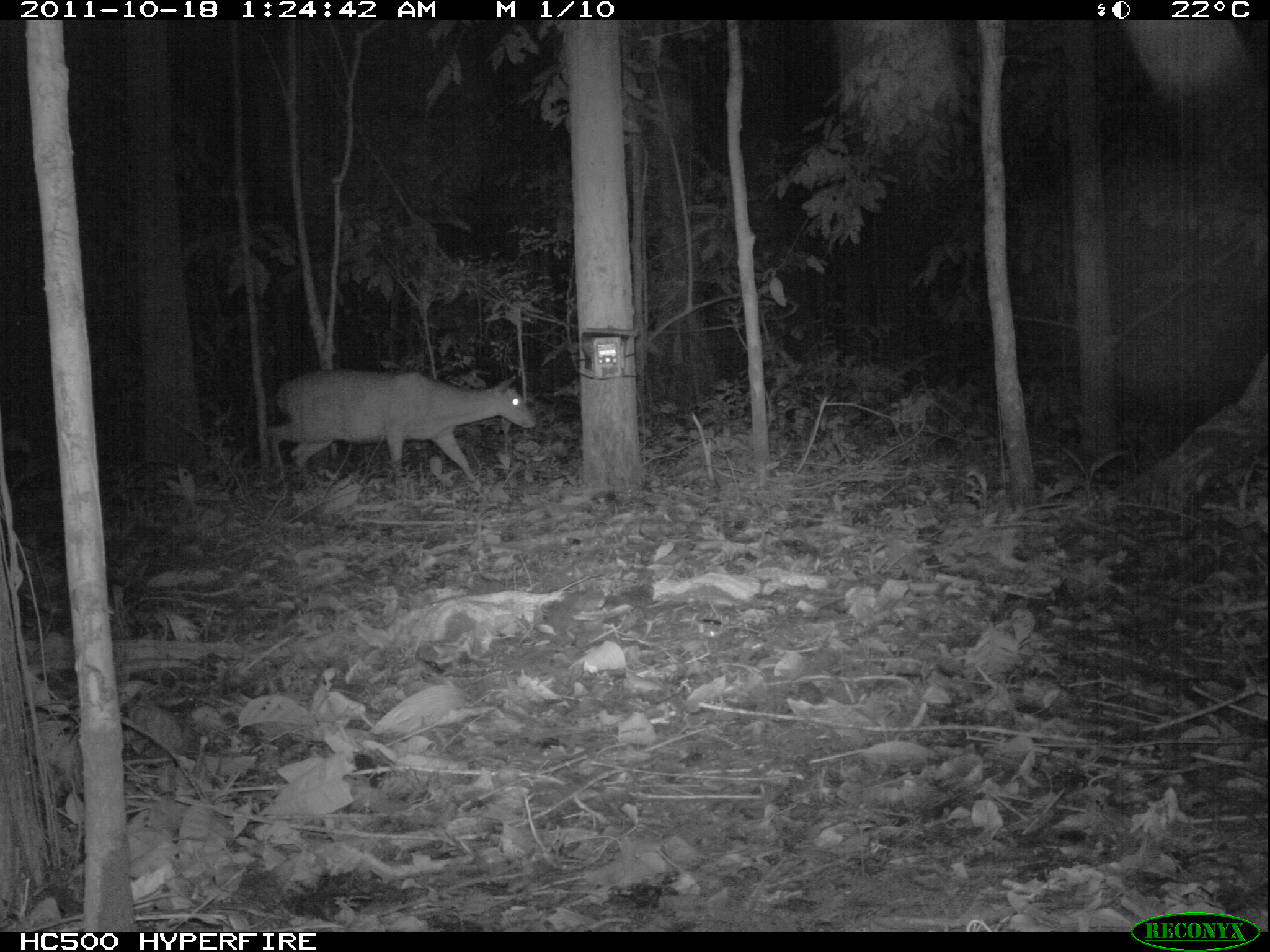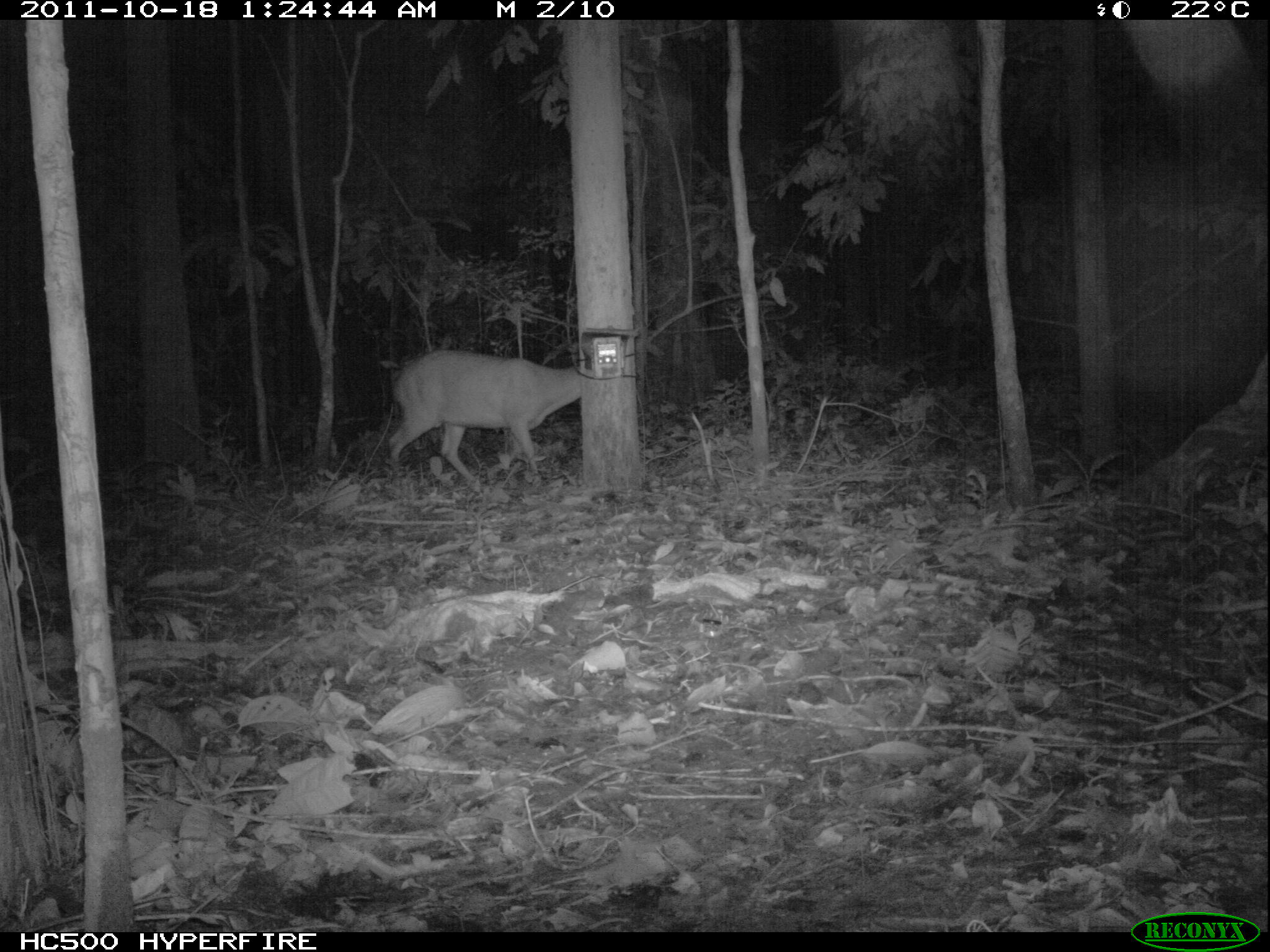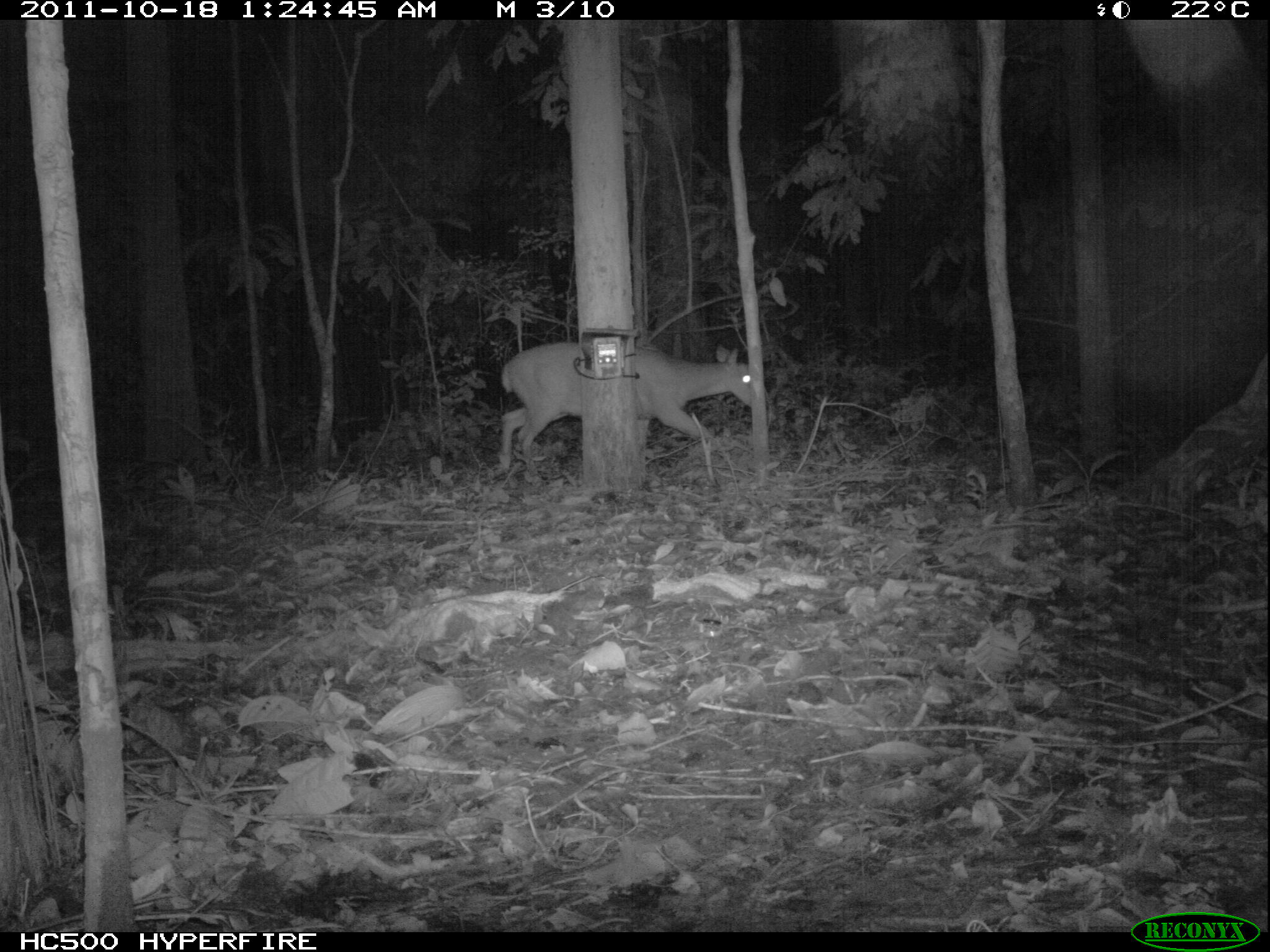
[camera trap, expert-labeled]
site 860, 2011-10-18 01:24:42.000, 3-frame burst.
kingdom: Animalia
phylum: Chordata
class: Mammalia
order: Artiodactyla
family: Cervidae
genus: Mazama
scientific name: Mazama americana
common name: red brocket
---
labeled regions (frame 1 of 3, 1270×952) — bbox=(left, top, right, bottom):
mazama americana: bbox=(264, 367, 537, 499)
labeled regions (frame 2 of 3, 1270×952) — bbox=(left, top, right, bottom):
mazama americana: bbox=(380, 349, 582, 496)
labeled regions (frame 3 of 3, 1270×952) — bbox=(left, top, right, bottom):
mazama americana: bbox=(496, 336, 754, 485)